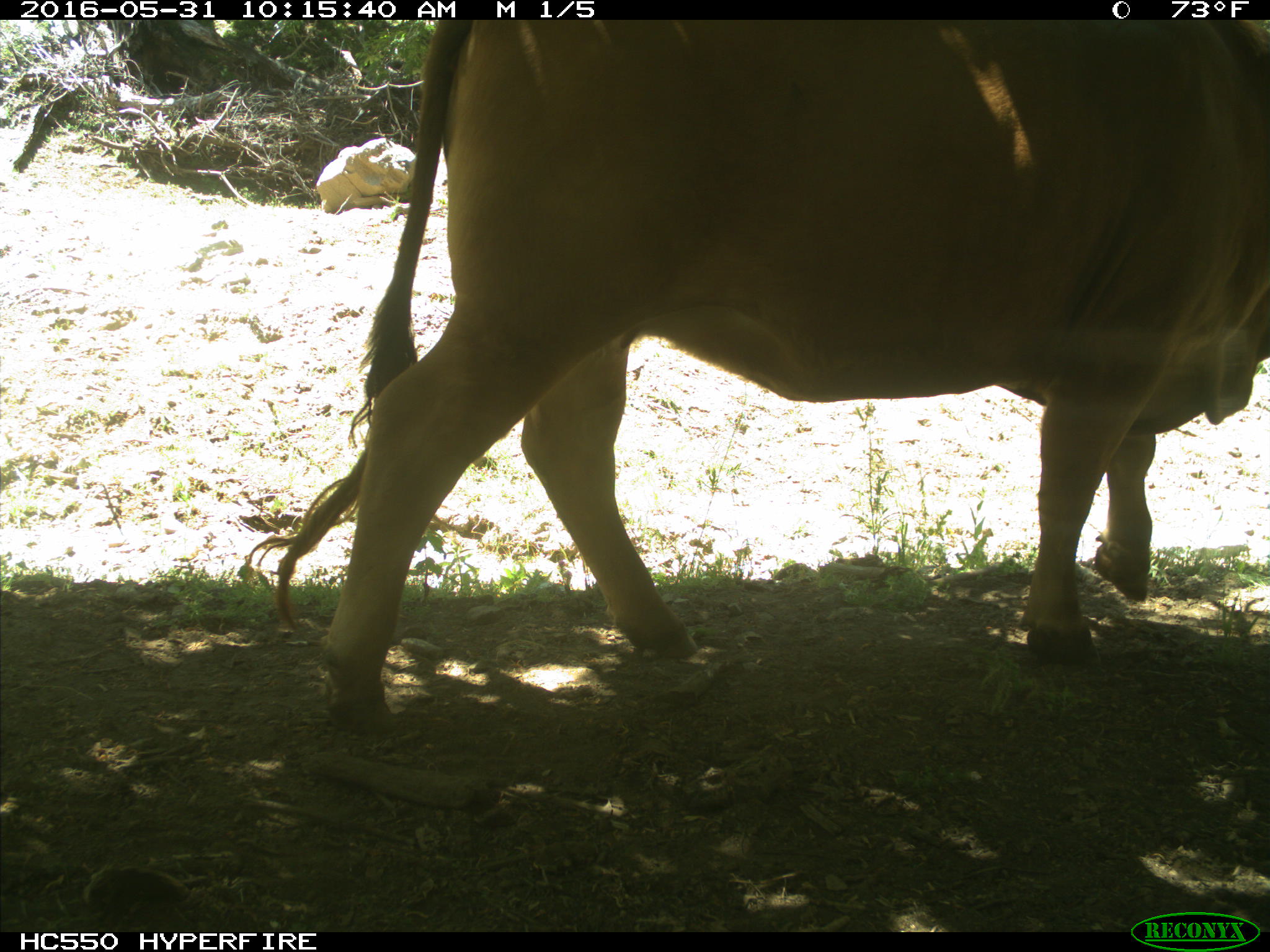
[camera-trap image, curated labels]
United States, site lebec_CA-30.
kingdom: Animalia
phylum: Chordata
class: Mammalia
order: Artiodactyla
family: Bovidae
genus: Bos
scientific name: Bos taurus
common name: domestic cow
Bos taurus (domestic cow).